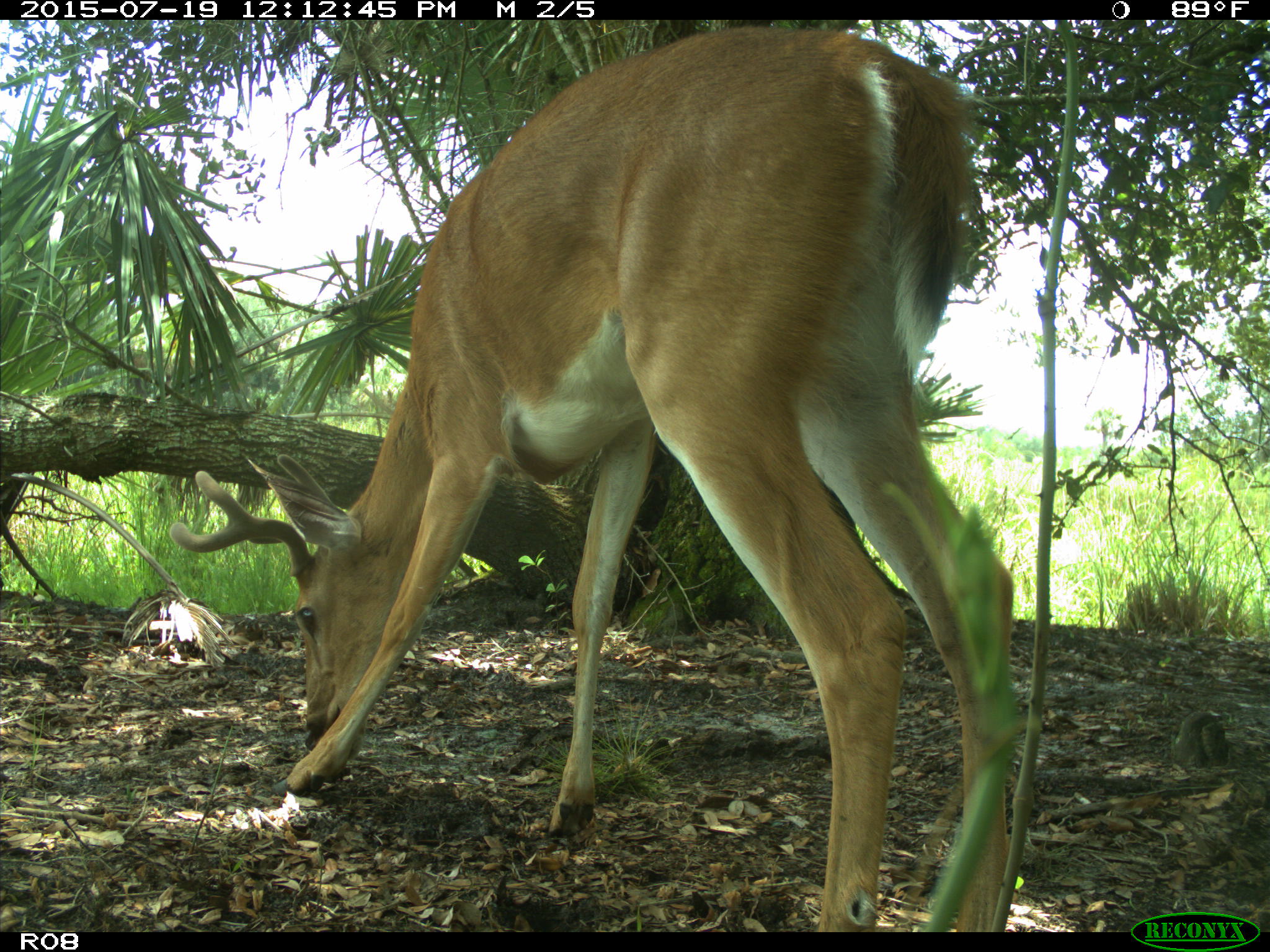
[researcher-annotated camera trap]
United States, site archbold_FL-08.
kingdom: Animalia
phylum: Chordata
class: Mammalia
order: Artiodactyla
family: Cervidae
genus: Odocoileus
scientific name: Odocoileus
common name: deer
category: unidentified deer